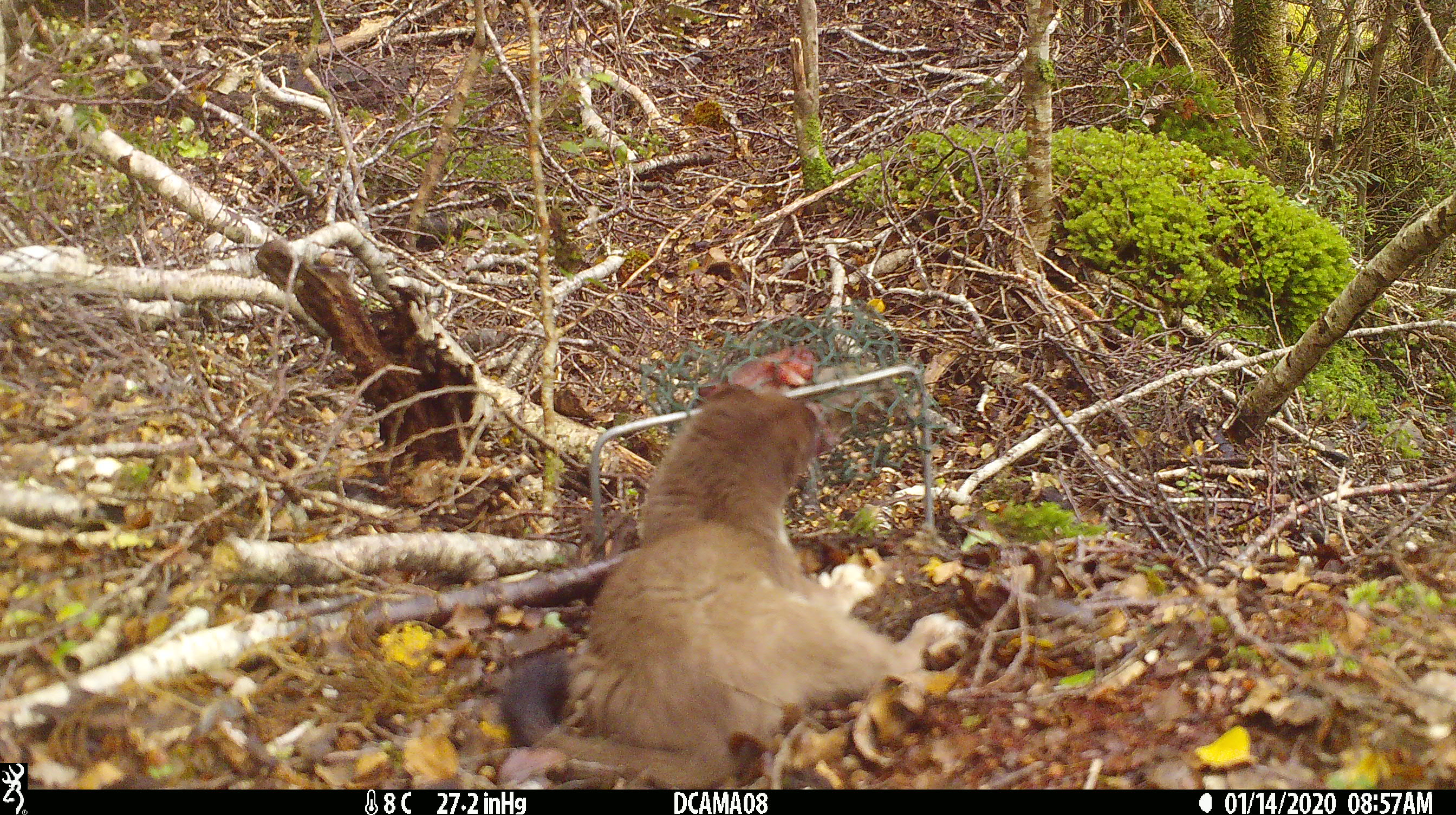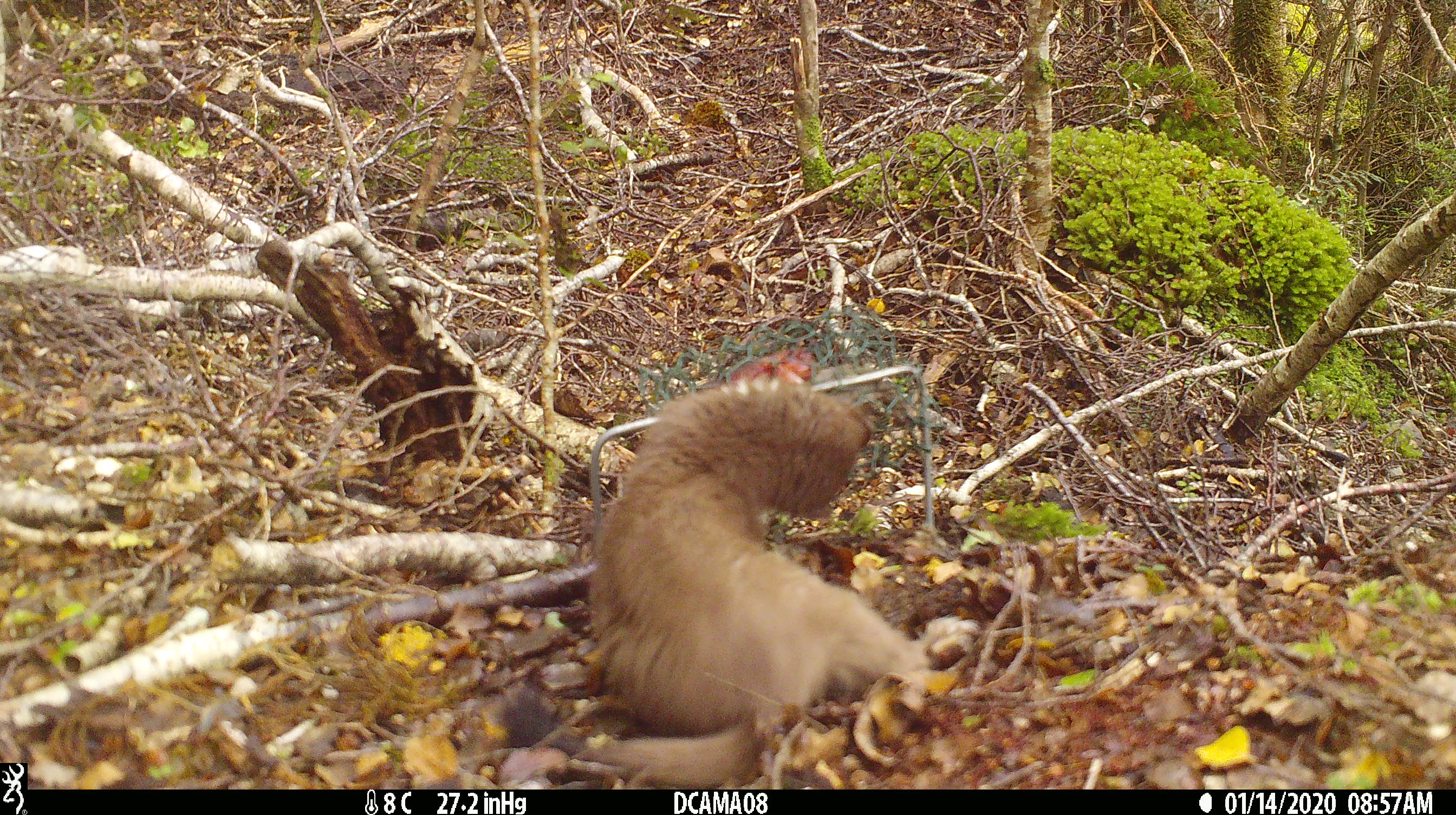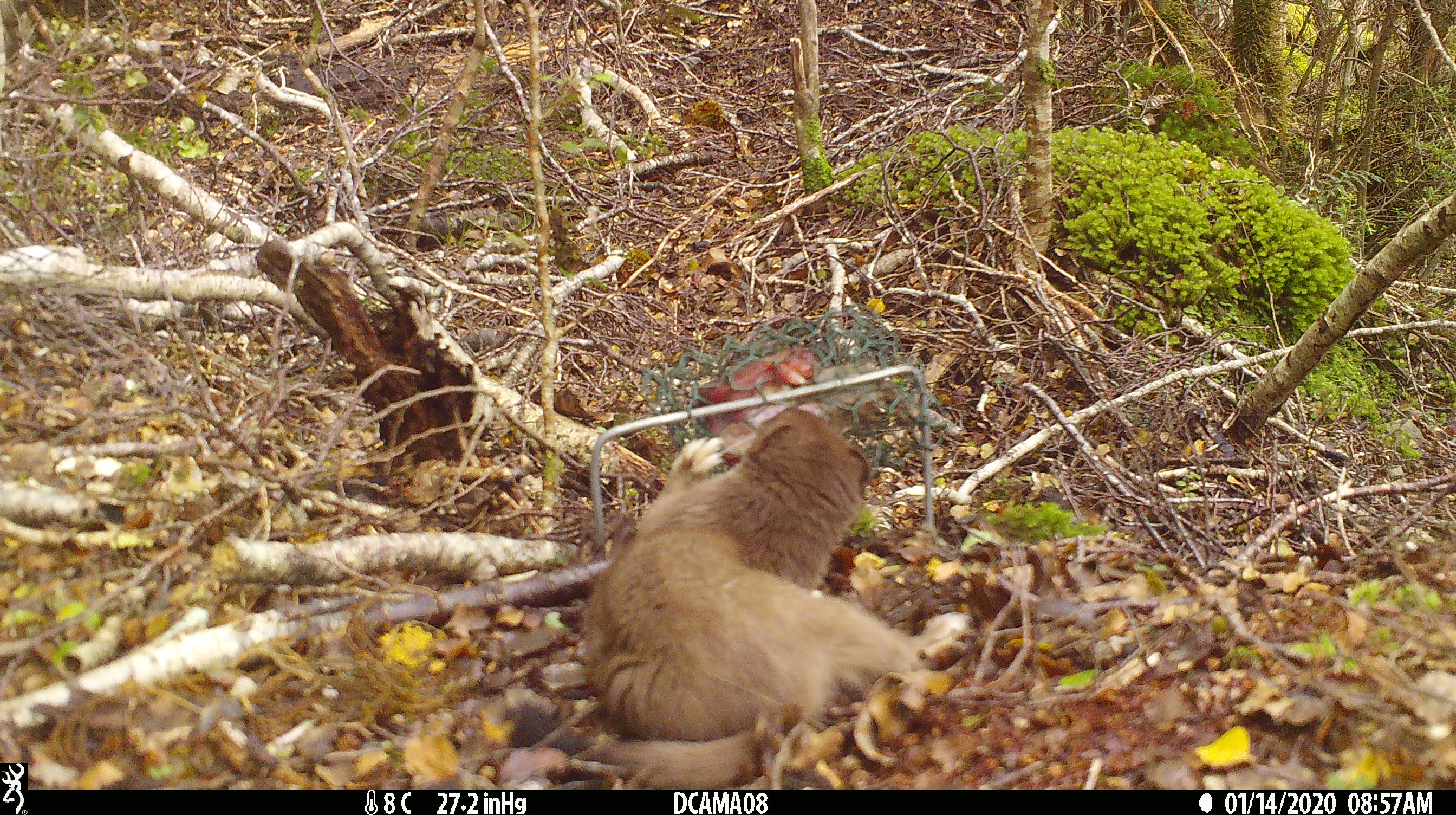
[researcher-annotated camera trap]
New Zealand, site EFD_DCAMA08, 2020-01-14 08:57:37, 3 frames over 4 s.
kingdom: Animalia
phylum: Chordata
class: Mammalia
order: Carnivora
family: Mustelidae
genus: Mustela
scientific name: Mustela erminea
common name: stoat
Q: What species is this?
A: Stoat (Mustela erminea).